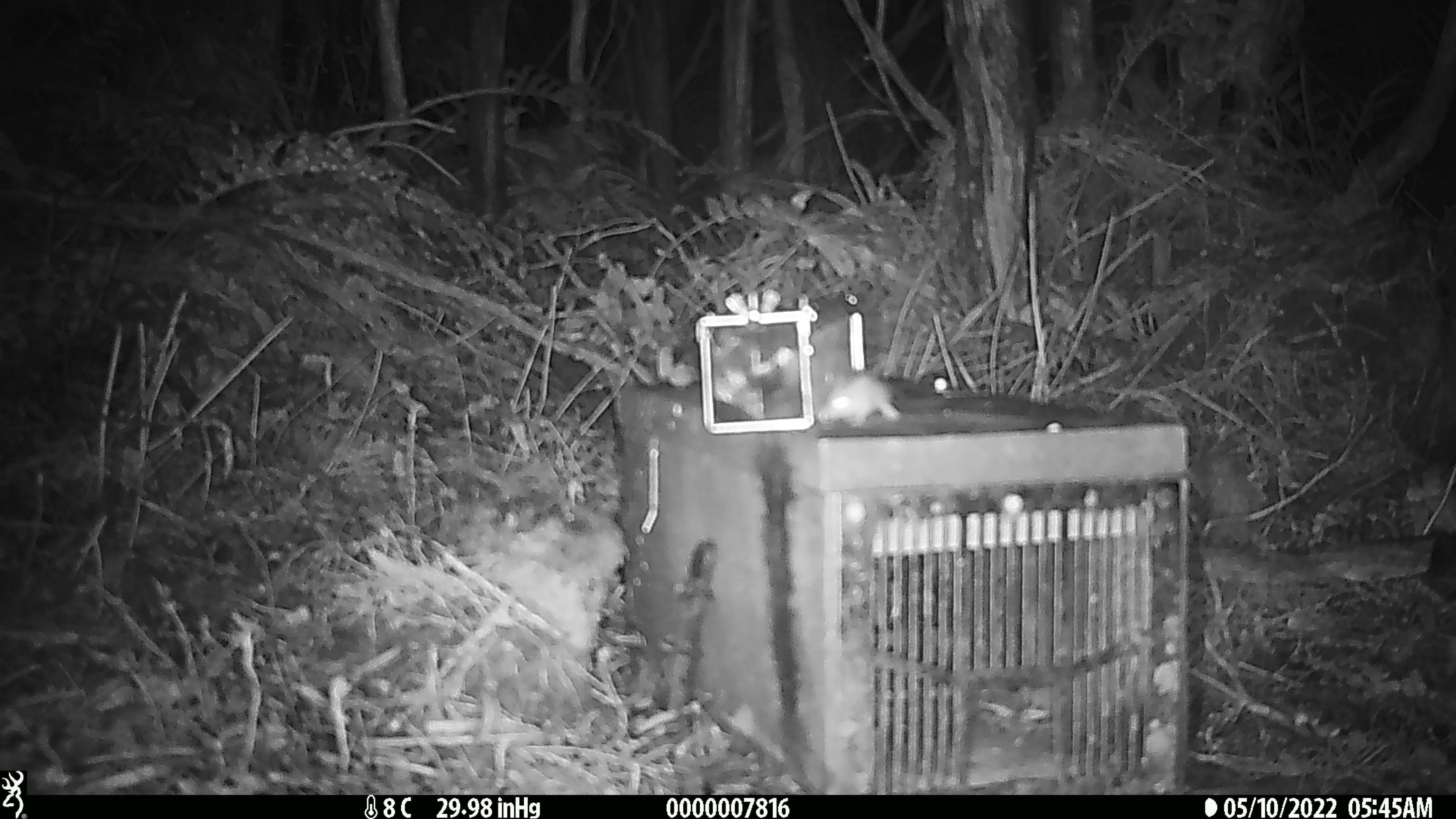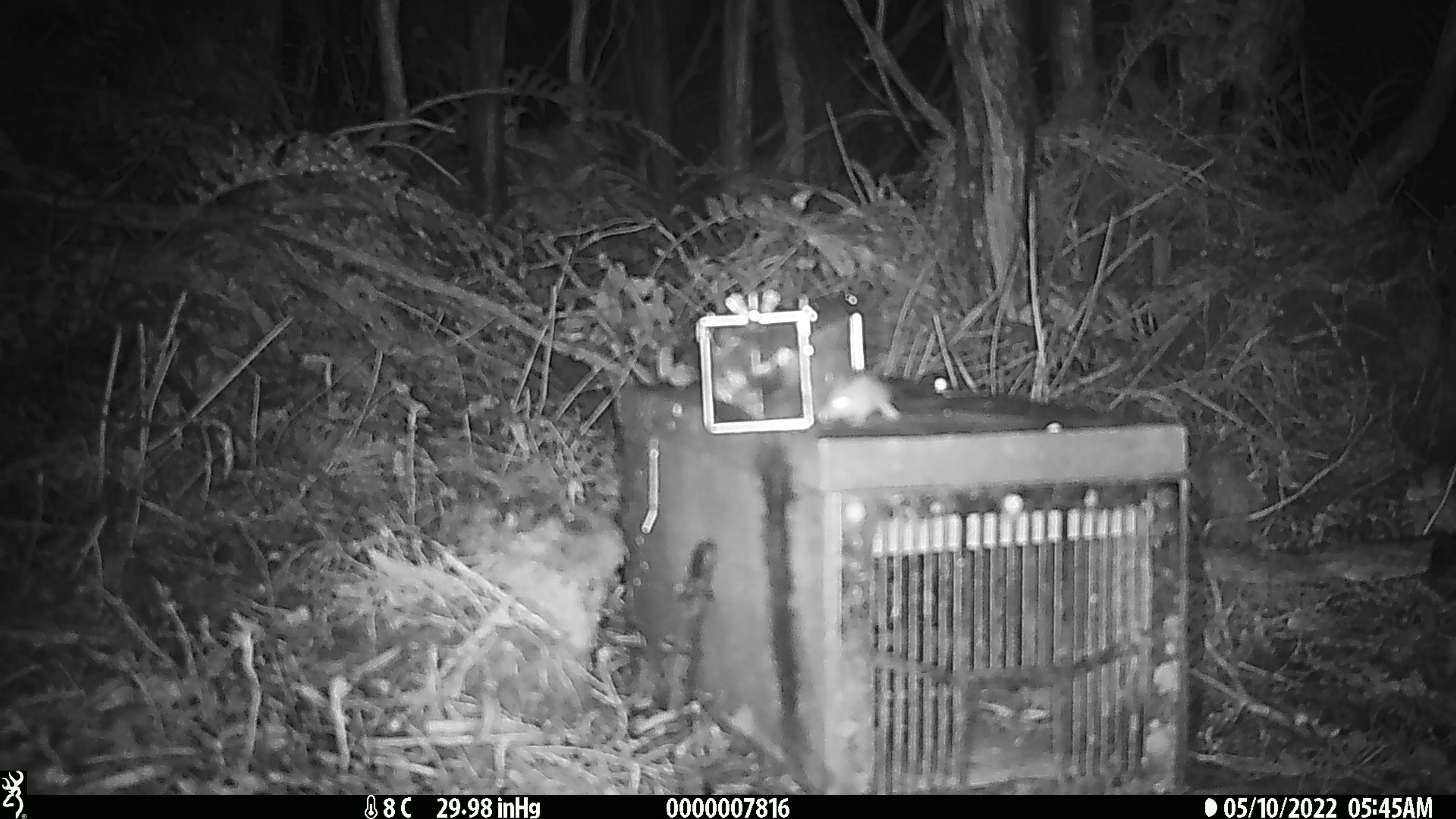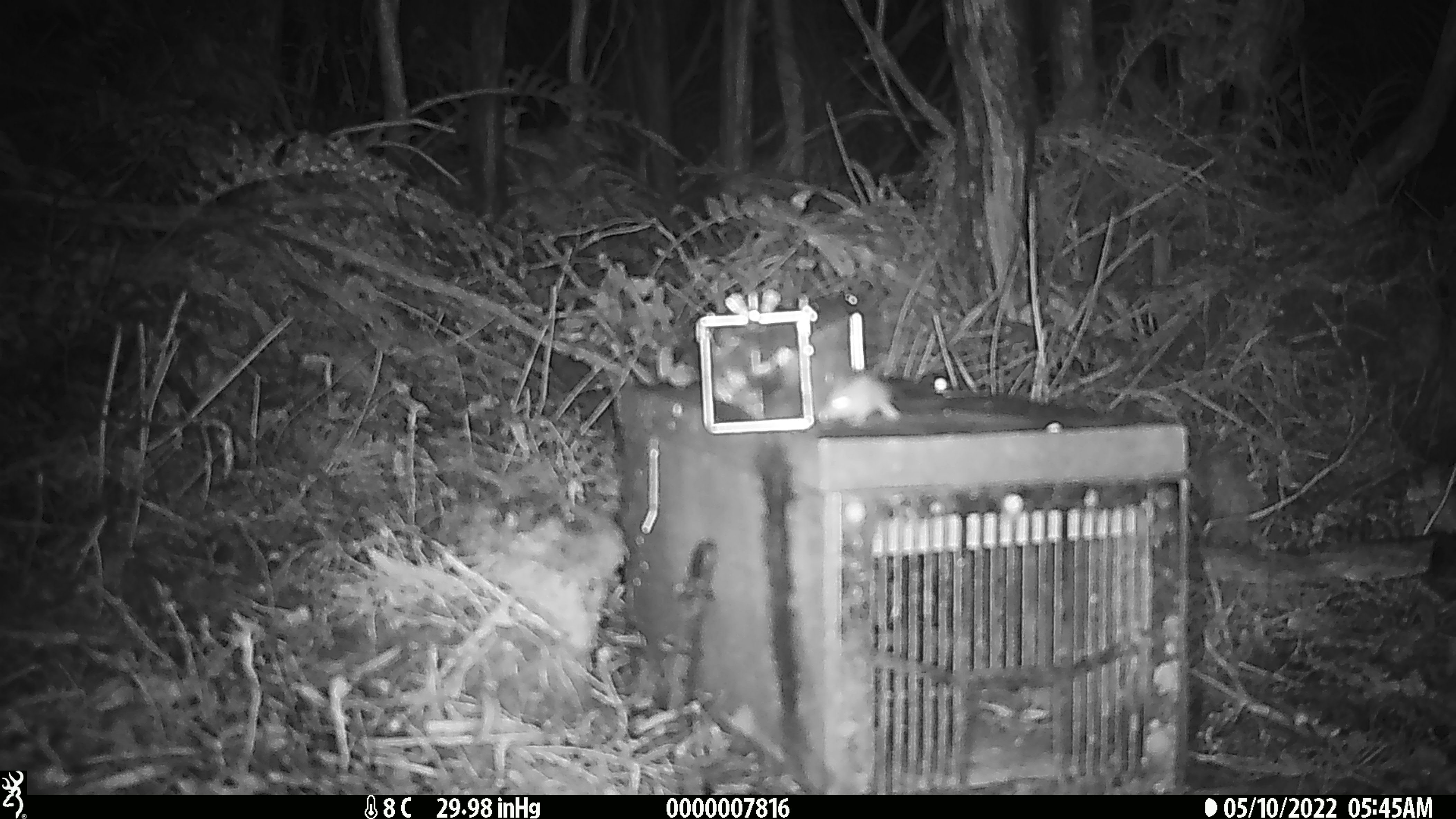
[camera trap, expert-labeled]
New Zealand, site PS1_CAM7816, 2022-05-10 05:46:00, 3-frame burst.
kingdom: Animalia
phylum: Chordata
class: Mammalia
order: Rodentia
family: Muridae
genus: Mus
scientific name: Mus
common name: mouse